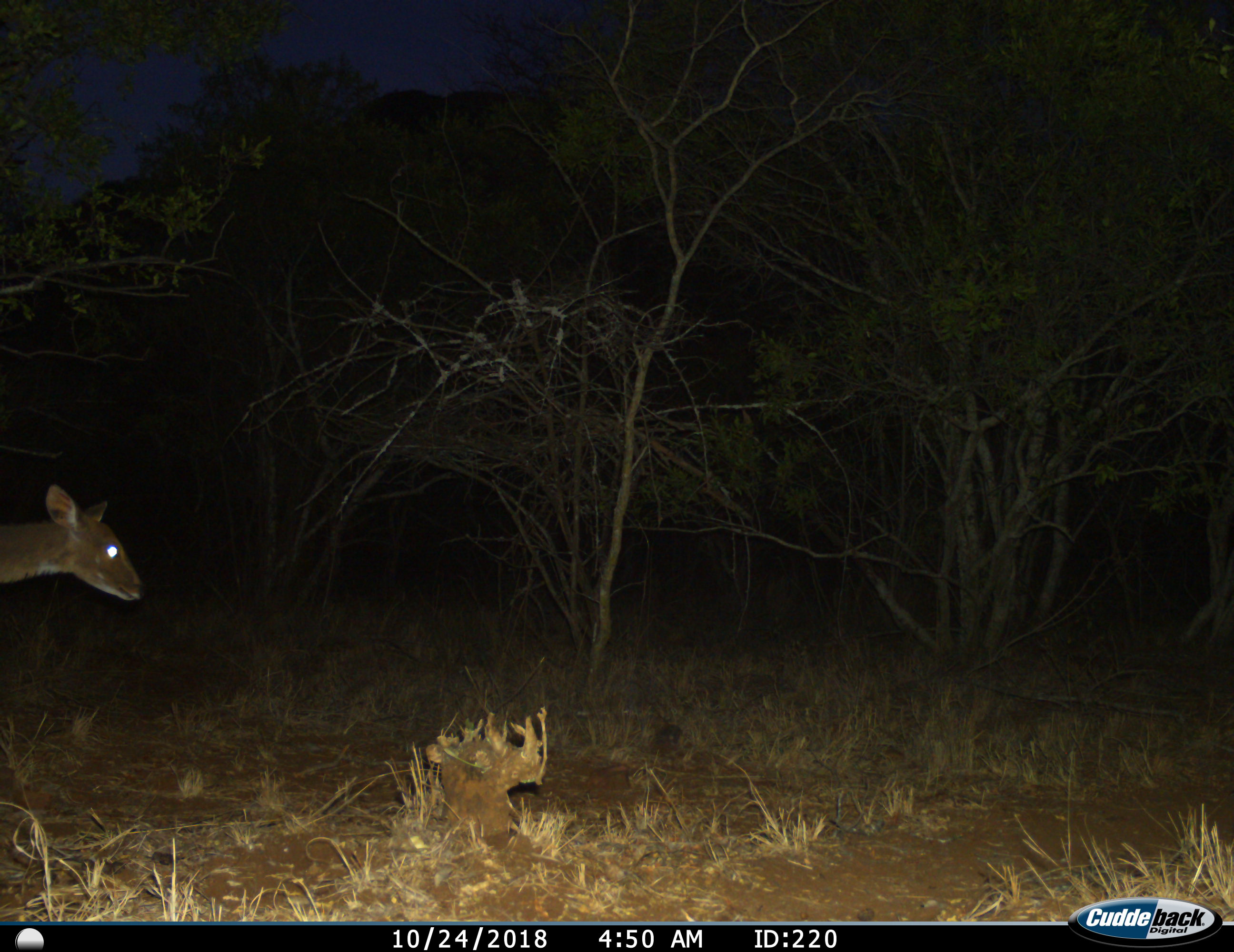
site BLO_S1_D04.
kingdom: Animalia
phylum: Chordata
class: Mammalia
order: Artiodactyla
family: Bovidae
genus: Tragelaphus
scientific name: Tragelaphus scriptus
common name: bushbuck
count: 1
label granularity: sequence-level